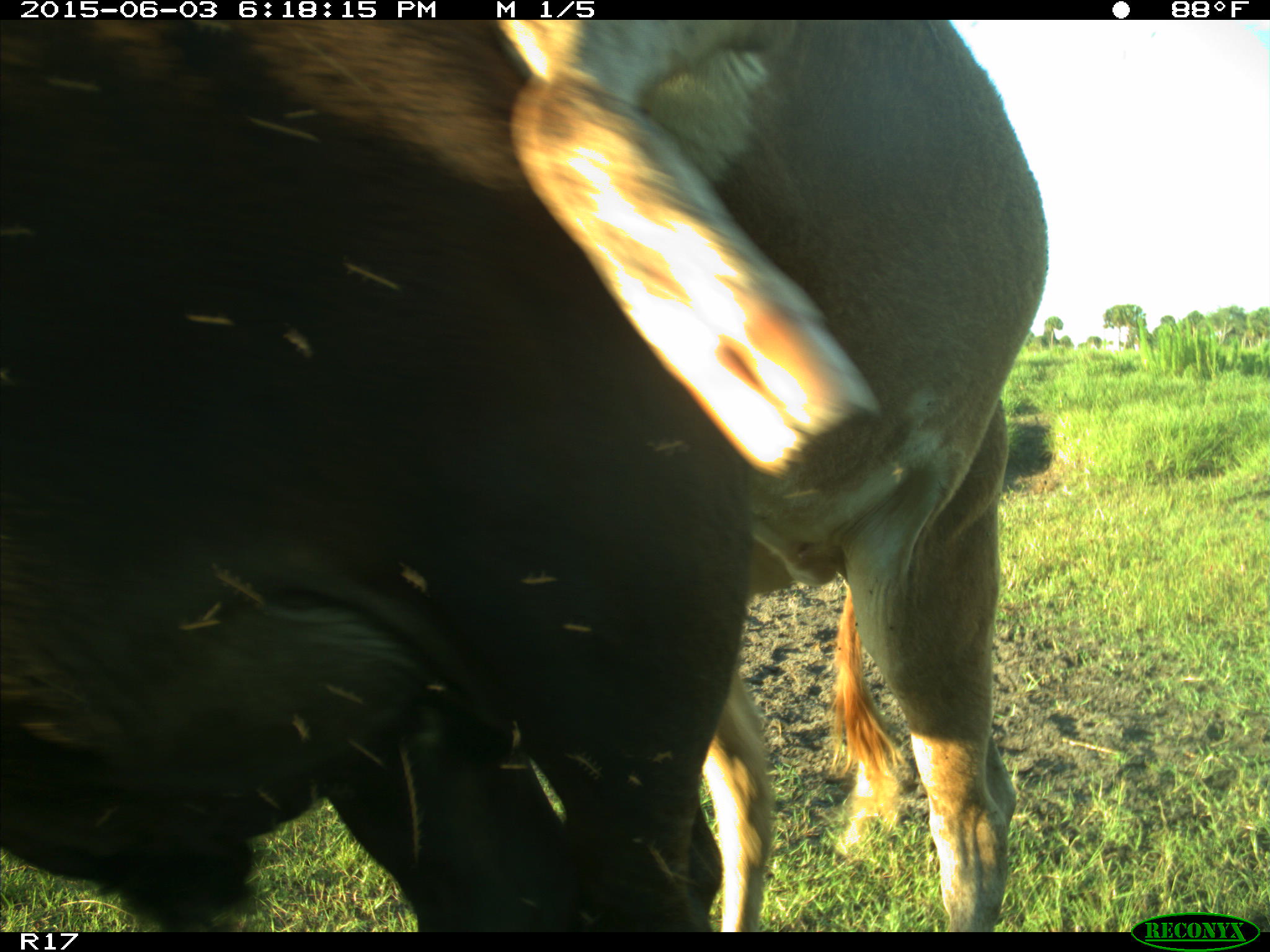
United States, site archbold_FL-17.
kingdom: Animalia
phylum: Chordata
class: Mammalia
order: Artiodactyla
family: Bovidae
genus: Bos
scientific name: Bos taurus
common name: domestic cow